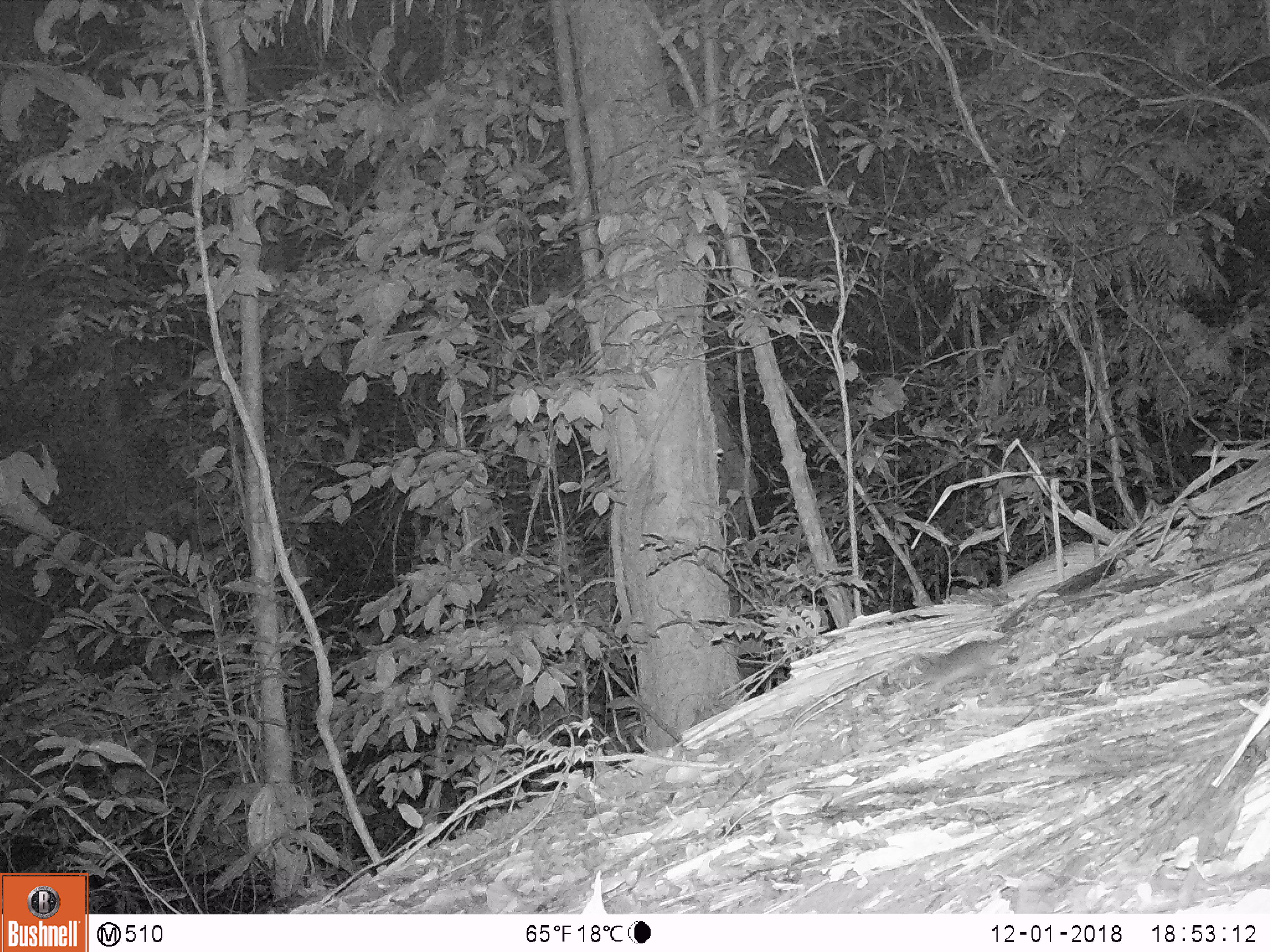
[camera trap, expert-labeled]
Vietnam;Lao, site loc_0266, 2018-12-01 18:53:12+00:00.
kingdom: Animalia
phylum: Chordata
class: Mammalia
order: Rodentia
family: Muridae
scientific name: Muridae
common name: old-world mice and rats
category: unidentified murid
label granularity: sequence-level